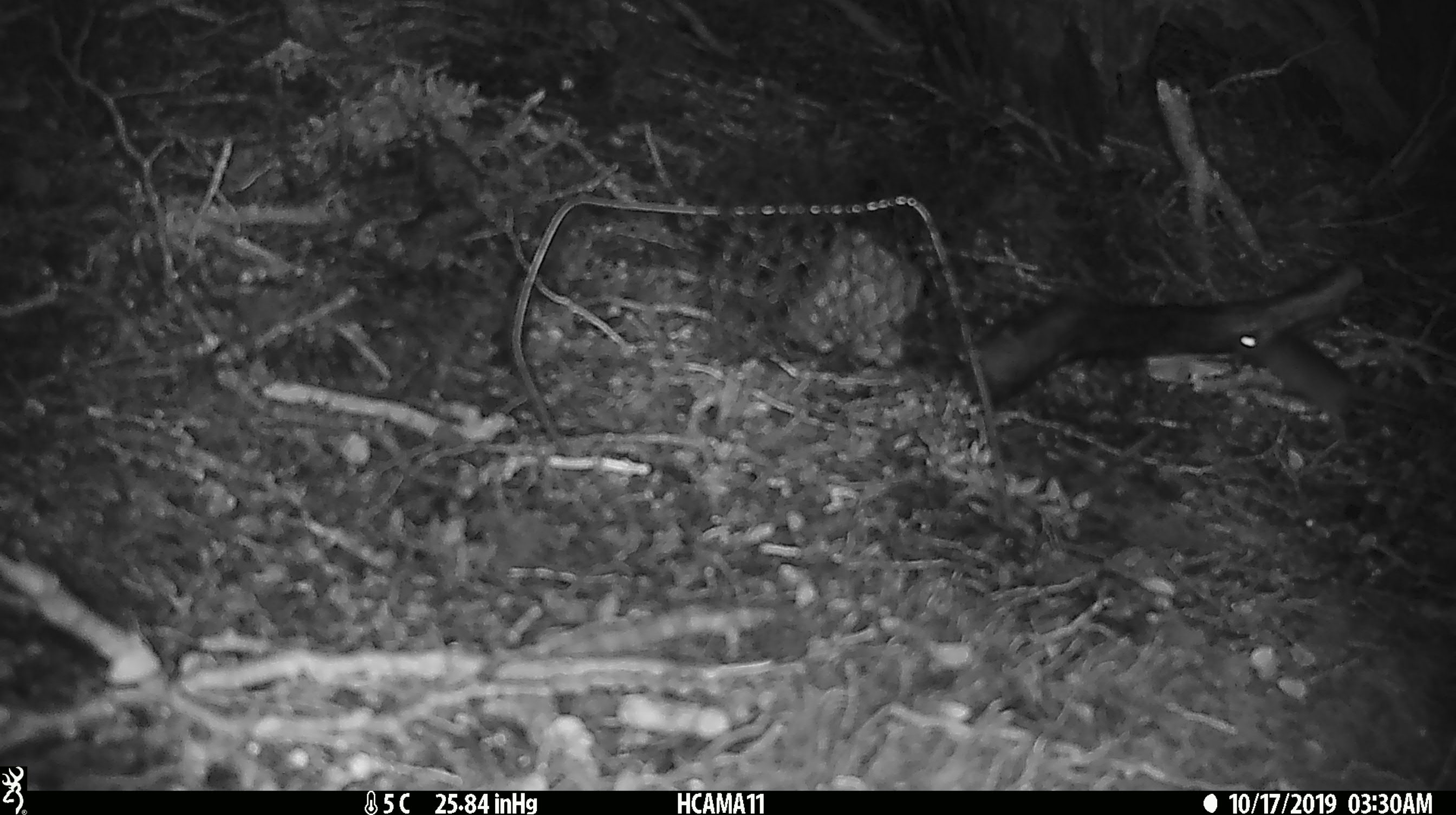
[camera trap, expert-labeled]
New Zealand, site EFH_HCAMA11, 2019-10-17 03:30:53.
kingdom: Animalia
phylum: Chordata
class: Mammalia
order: Rodentia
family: Muridae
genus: Mus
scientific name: Mus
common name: mouse